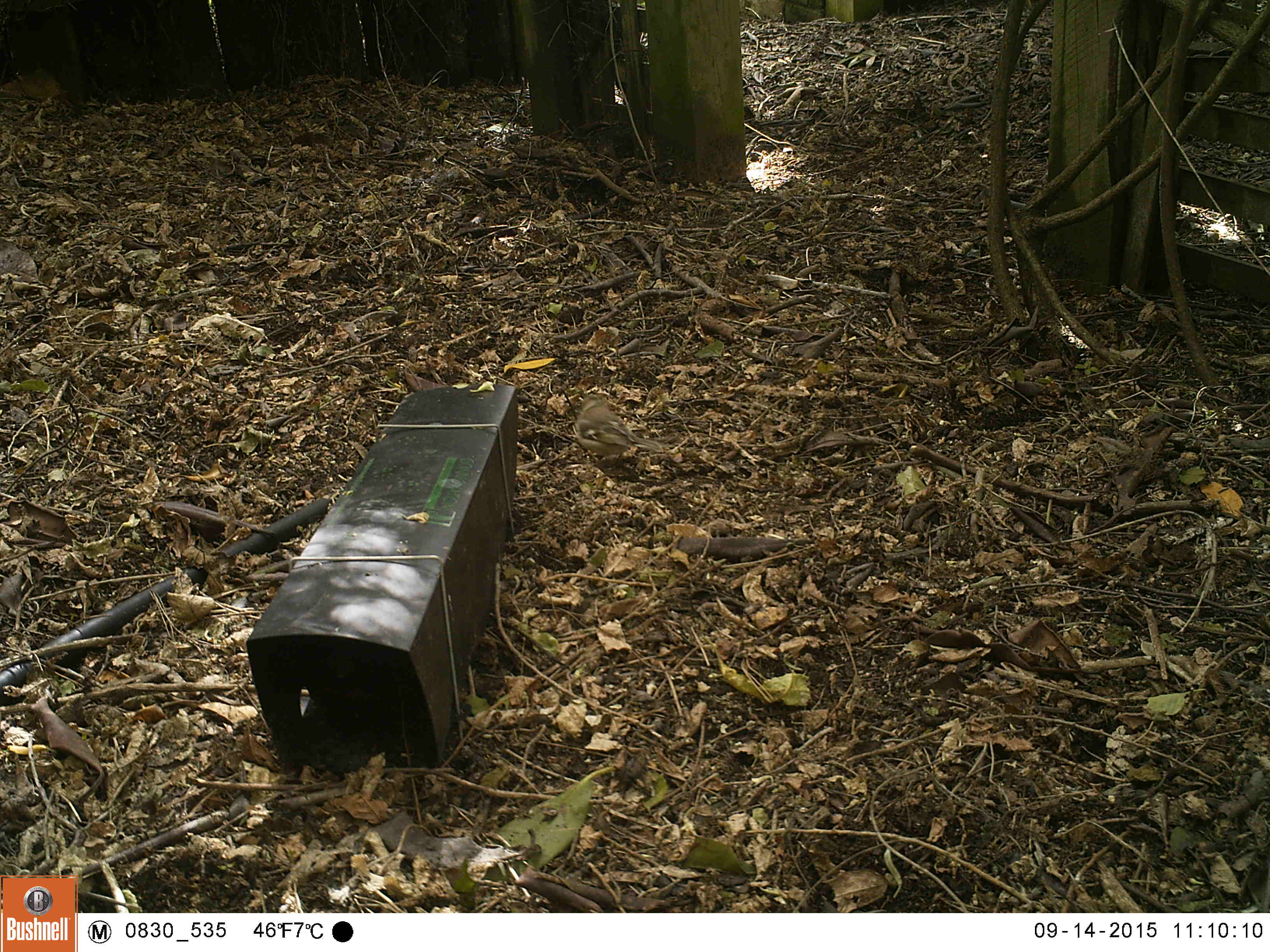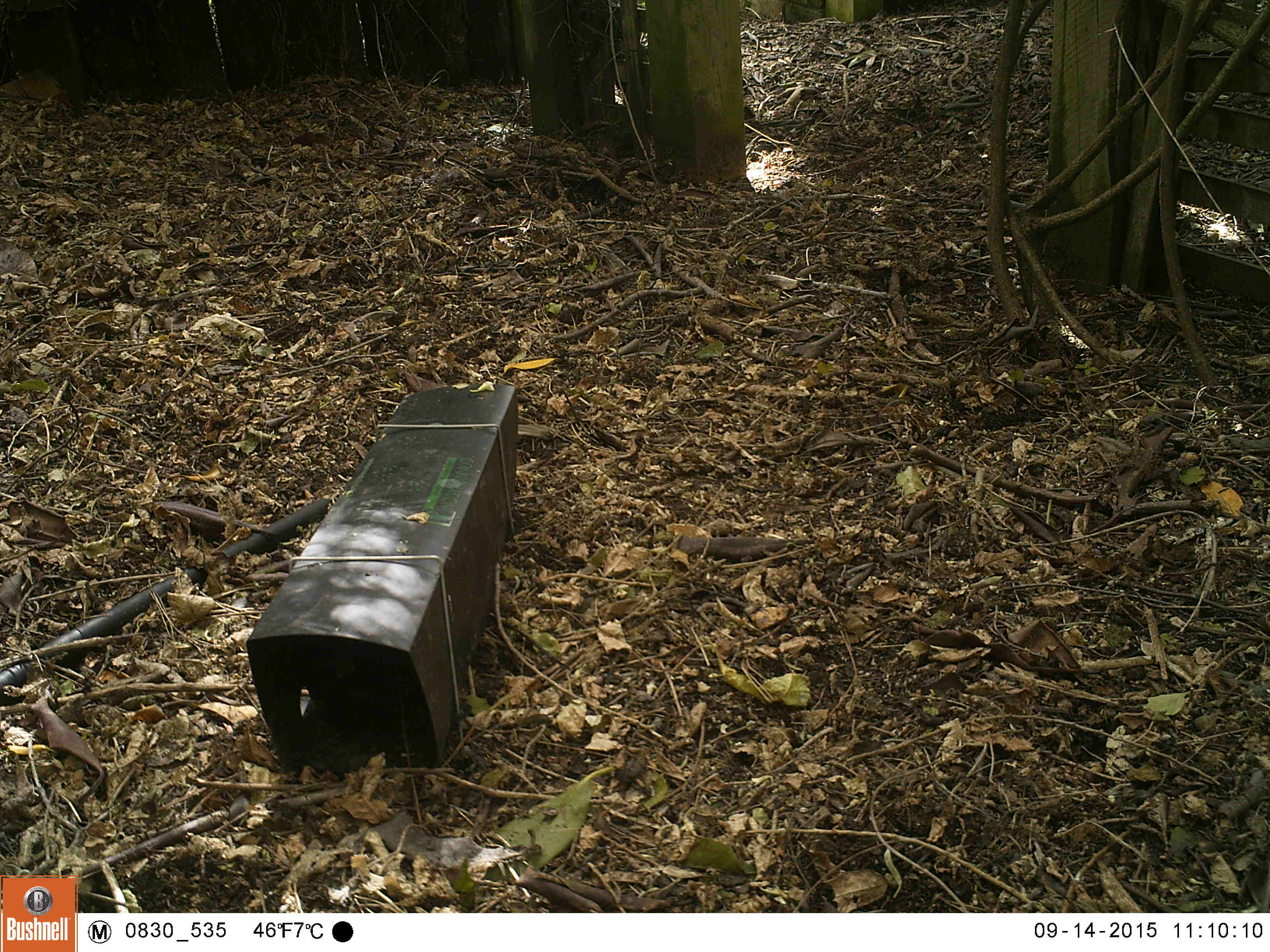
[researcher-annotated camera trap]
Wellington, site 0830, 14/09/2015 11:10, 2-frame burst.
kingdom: Animalia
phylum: Chordata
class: Aves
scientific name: Aves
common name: bird